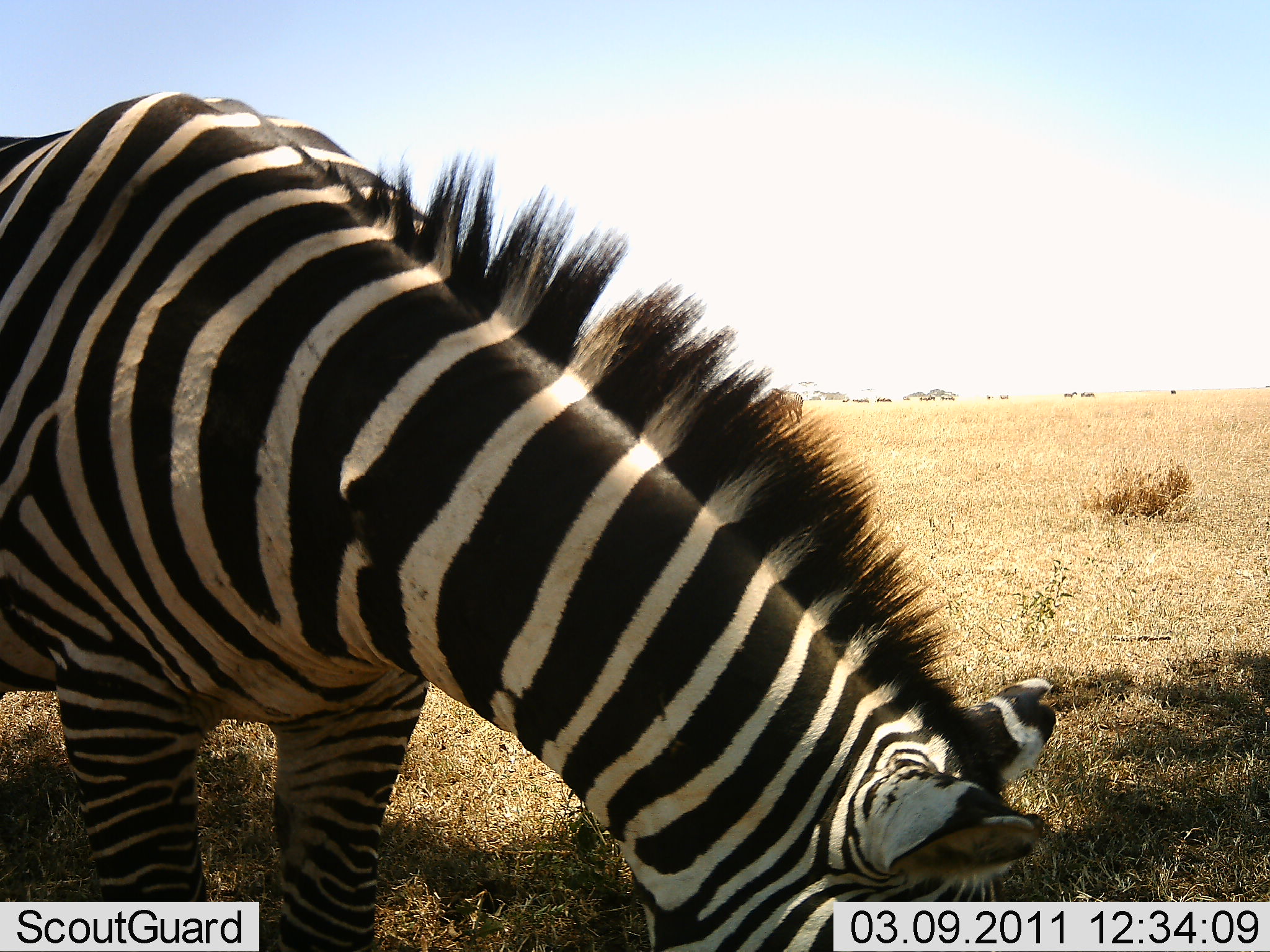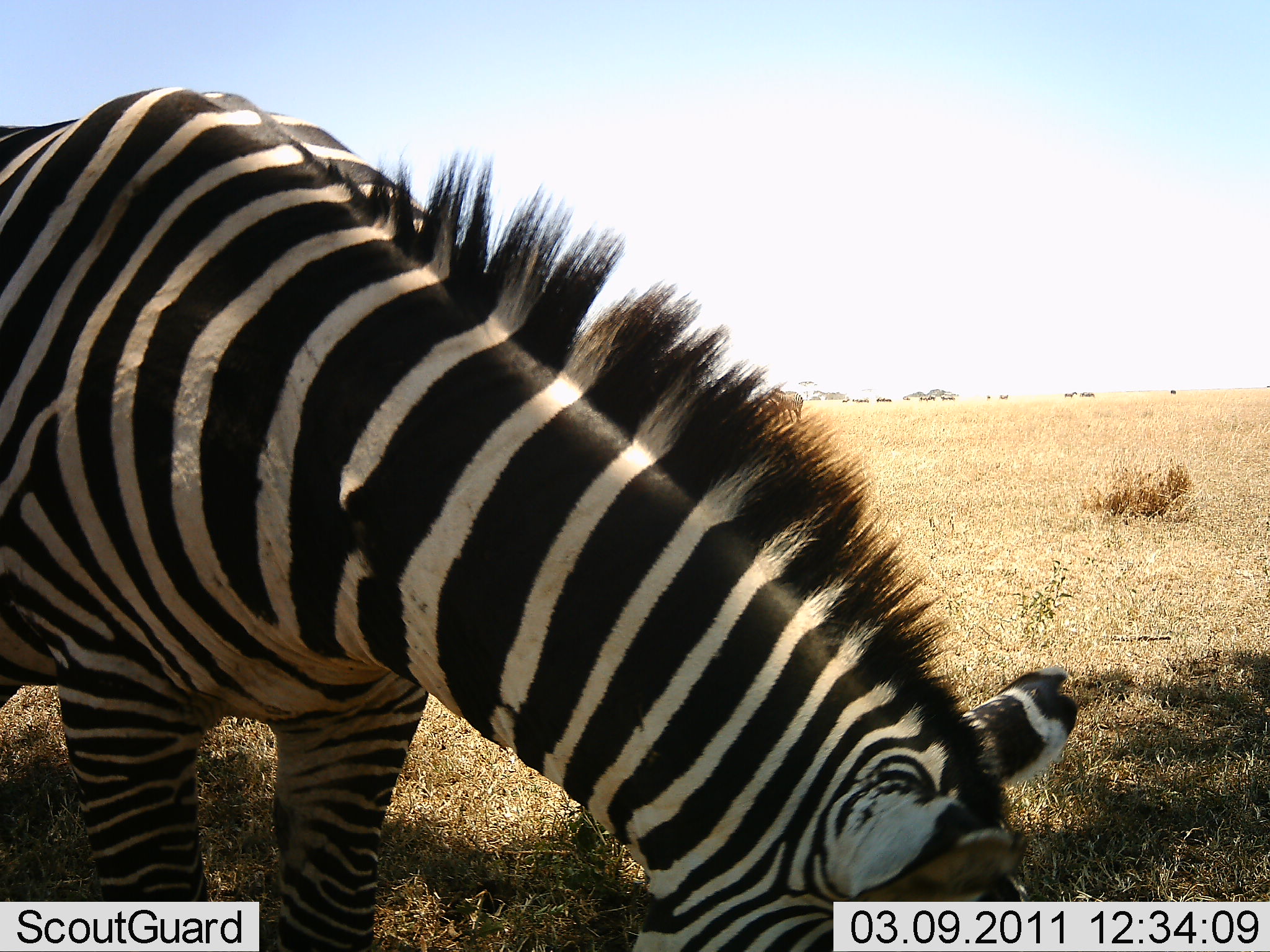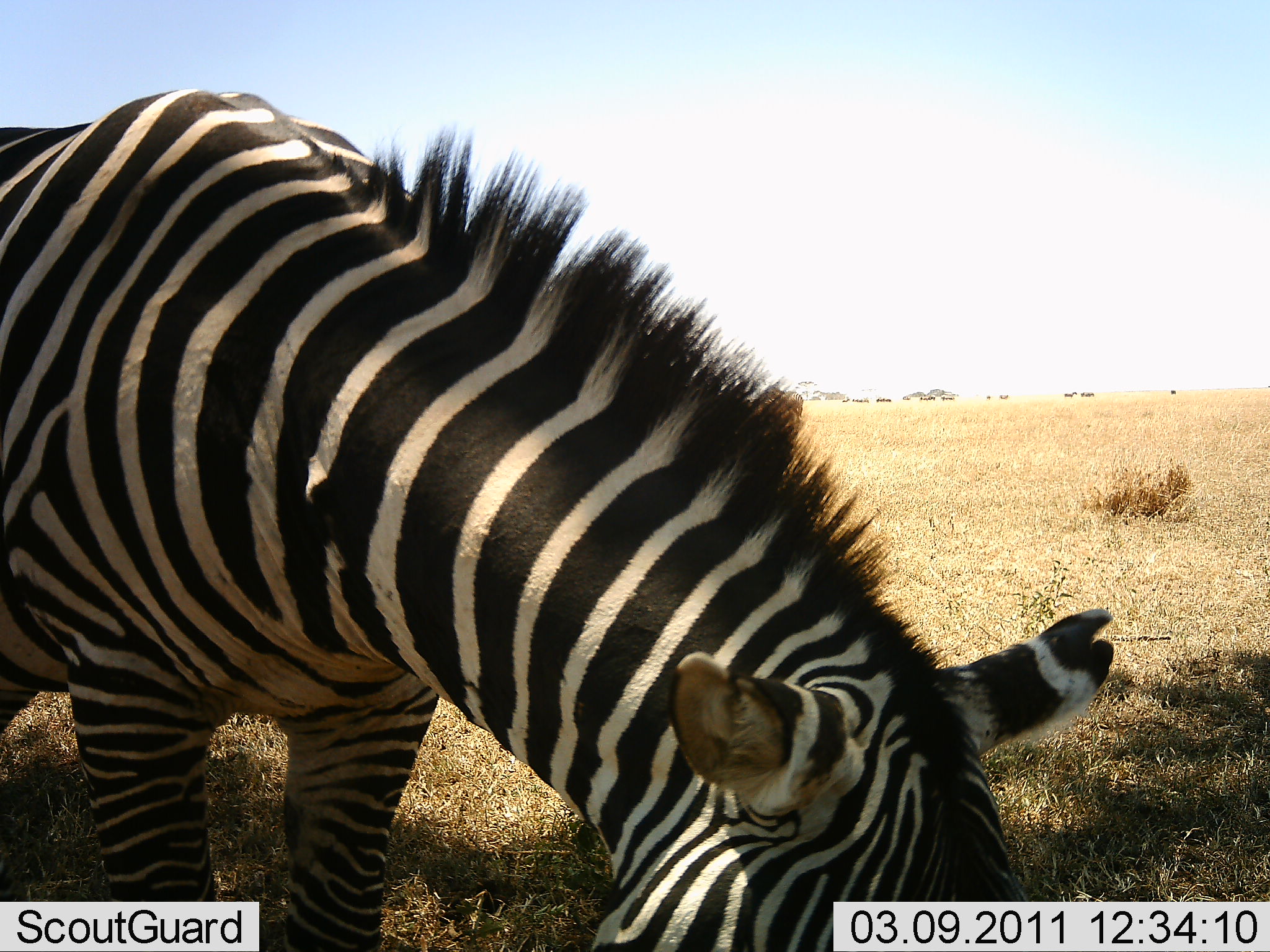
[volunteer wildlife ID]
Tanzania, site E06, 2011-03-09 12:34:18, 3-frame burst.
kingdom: Animalia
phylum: Chordata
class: Mammalia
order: Perissodactyla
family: Equidae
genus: Equus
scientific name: Equus quagga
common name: plains zebra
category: zebra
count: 1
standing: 31%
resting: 0%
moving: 0%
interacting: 0%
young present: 0%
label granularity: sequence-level